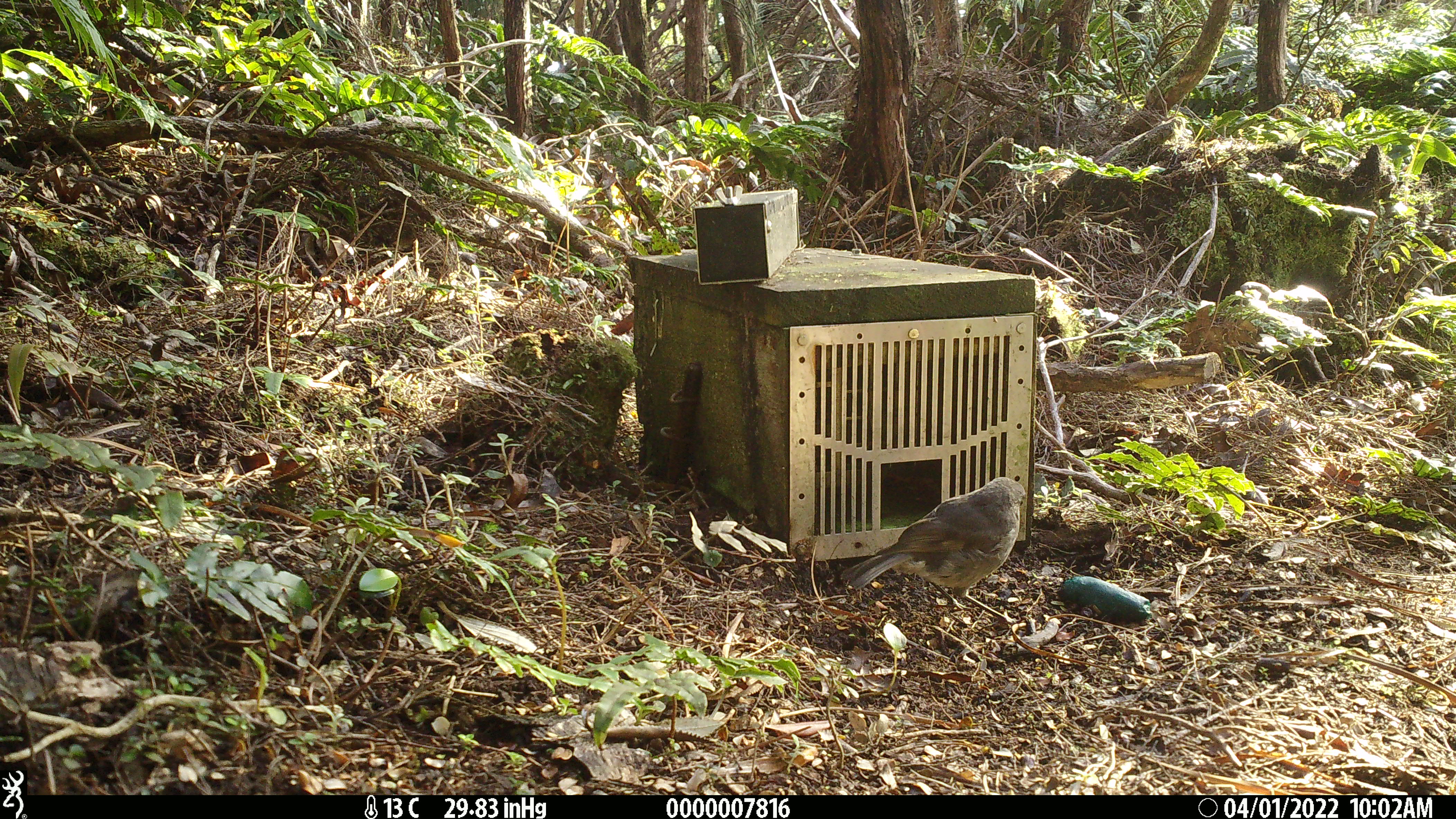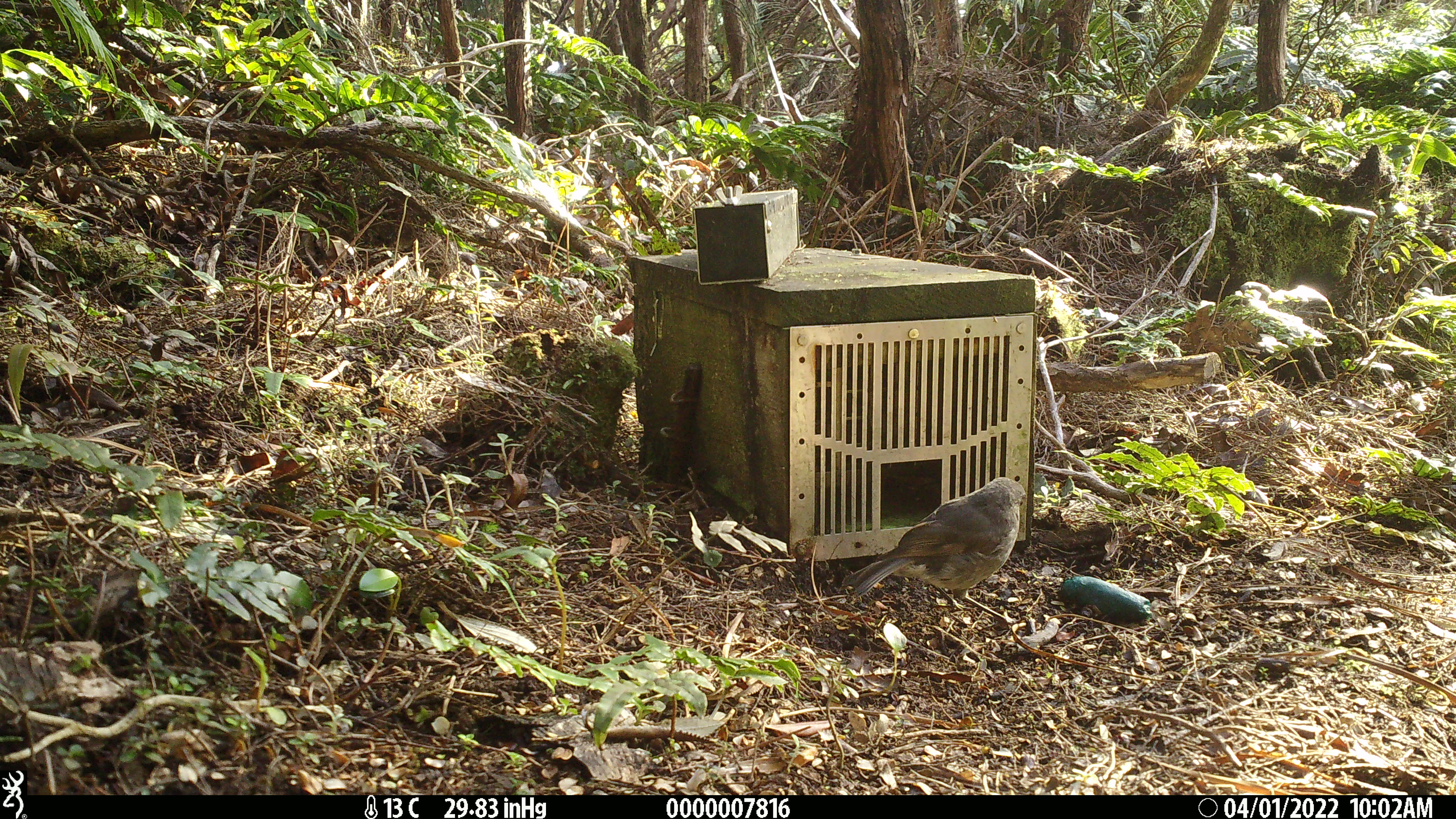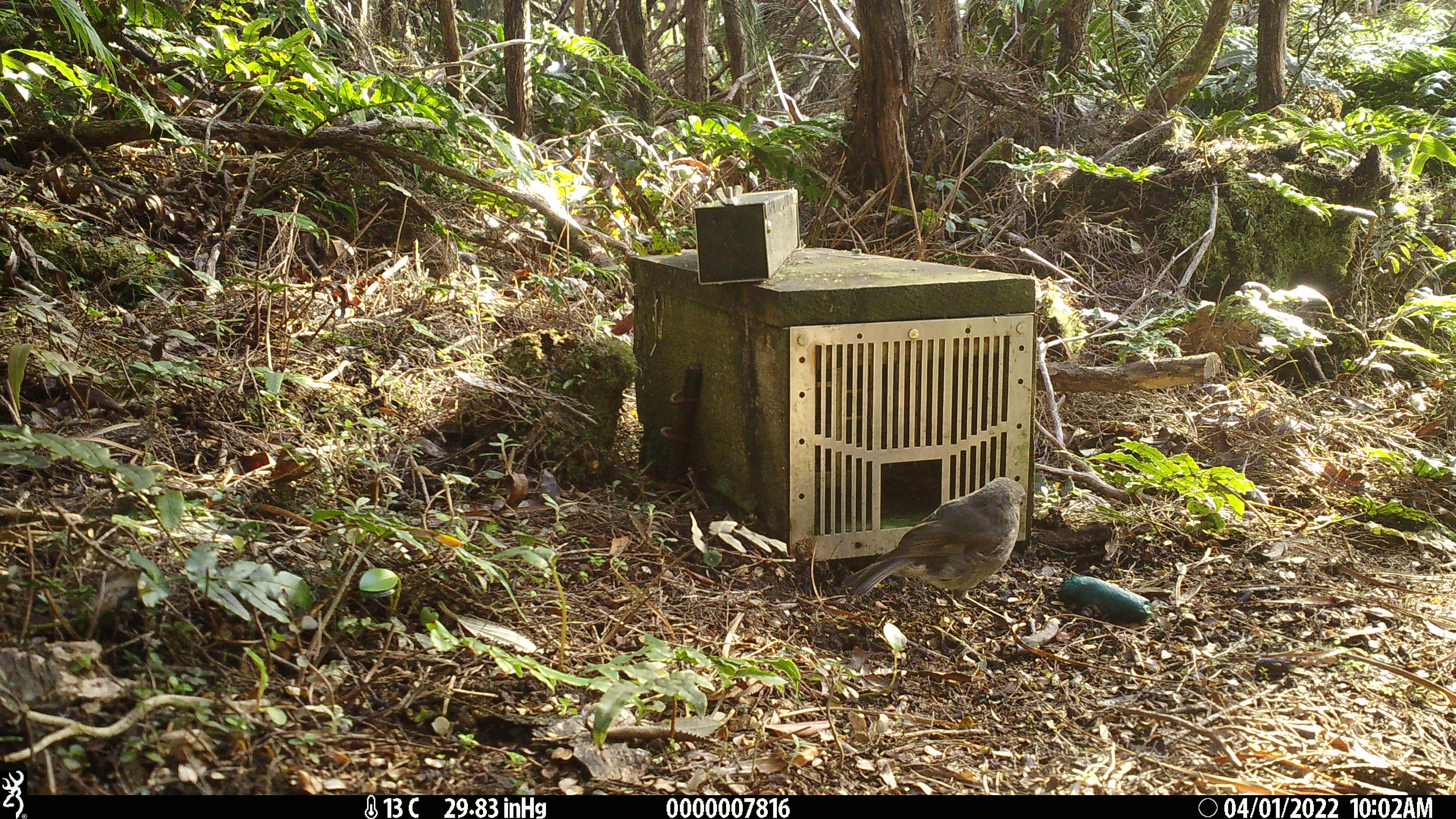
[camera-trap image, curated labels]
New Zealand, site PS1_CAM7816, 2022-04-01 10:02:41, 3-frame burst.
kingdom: Animalia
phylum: Chordata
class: Aves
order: Passeriformes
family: Petroicidae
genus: Petroica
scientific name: Petroica australis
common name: new zealand robin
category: robin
Robin (new zealand robin) (Petroica australis).